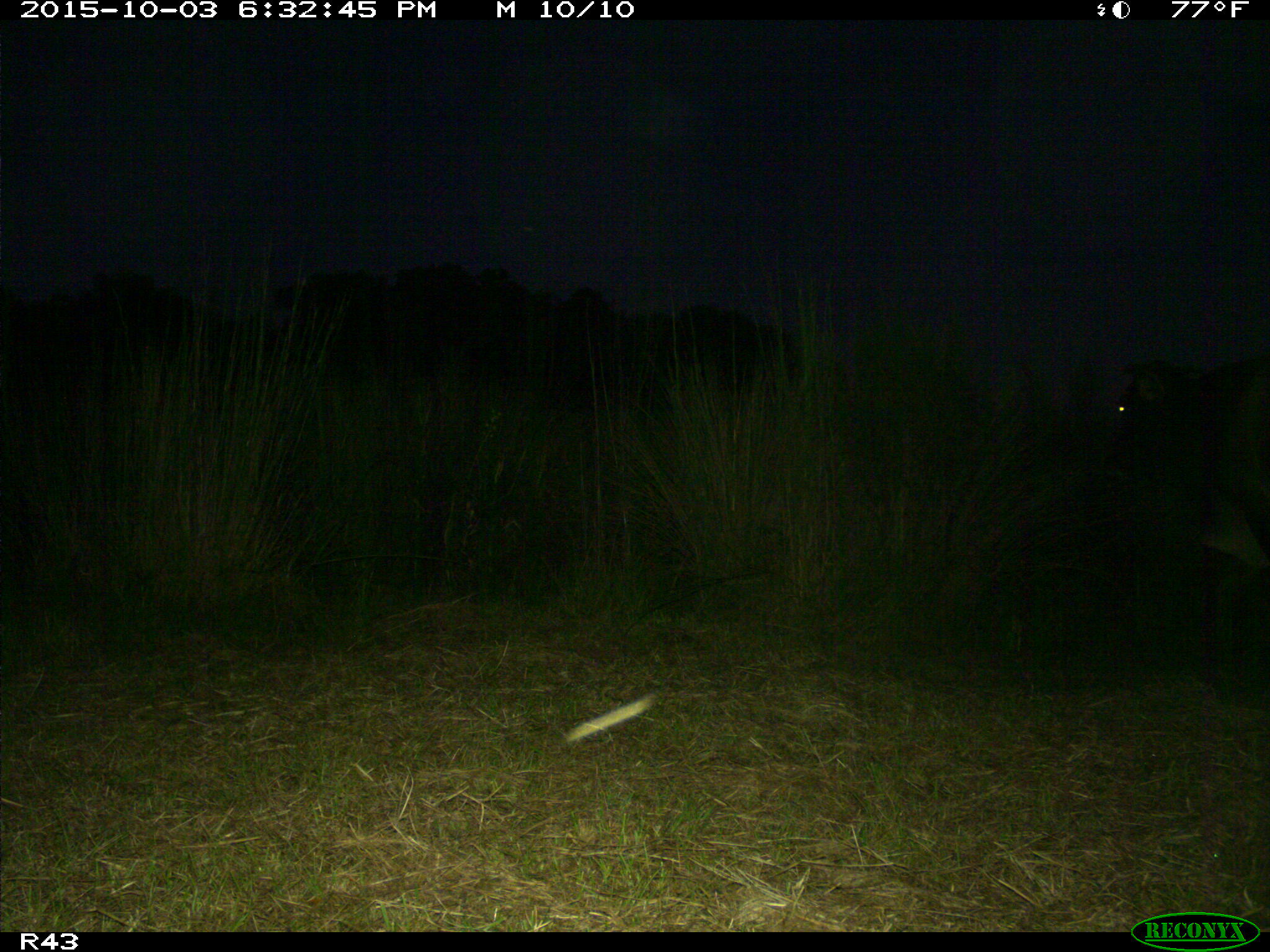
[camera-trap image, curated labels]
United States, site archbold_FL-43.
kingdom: Animalia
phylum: Chordata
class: Mammalia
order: Artiodactyla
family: Bovidae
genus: Bos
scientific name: Bos taurus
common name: domestic cow